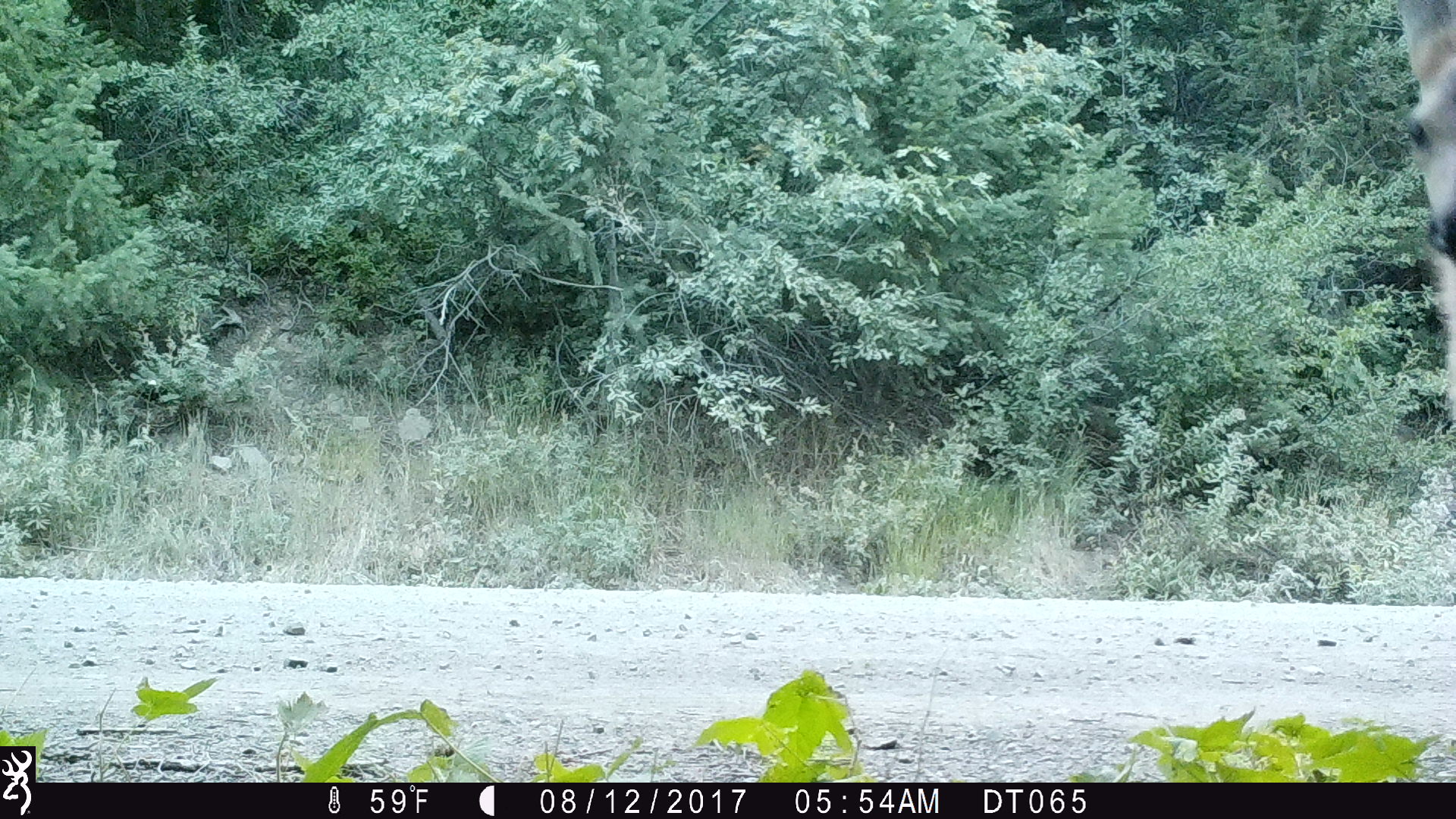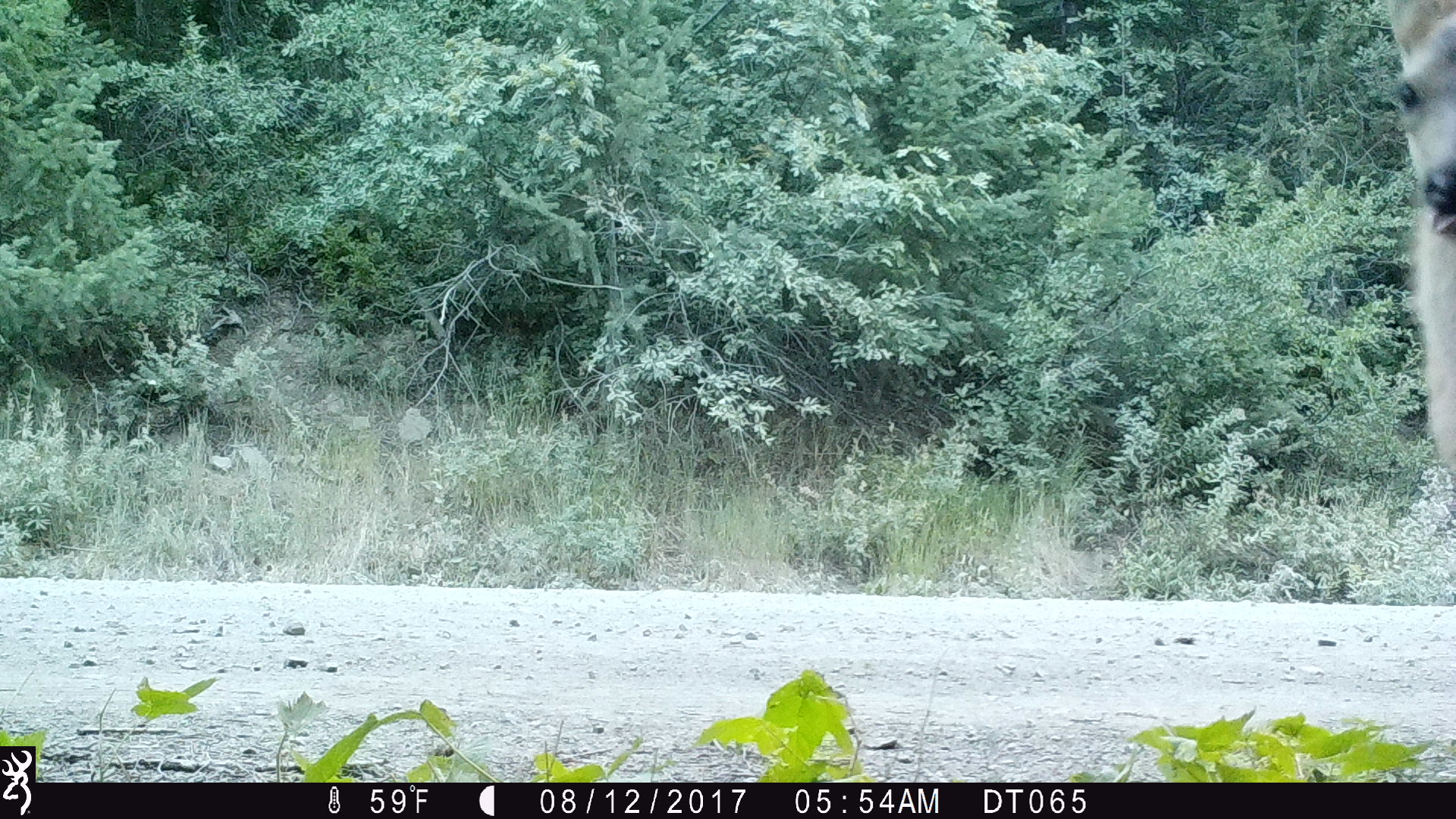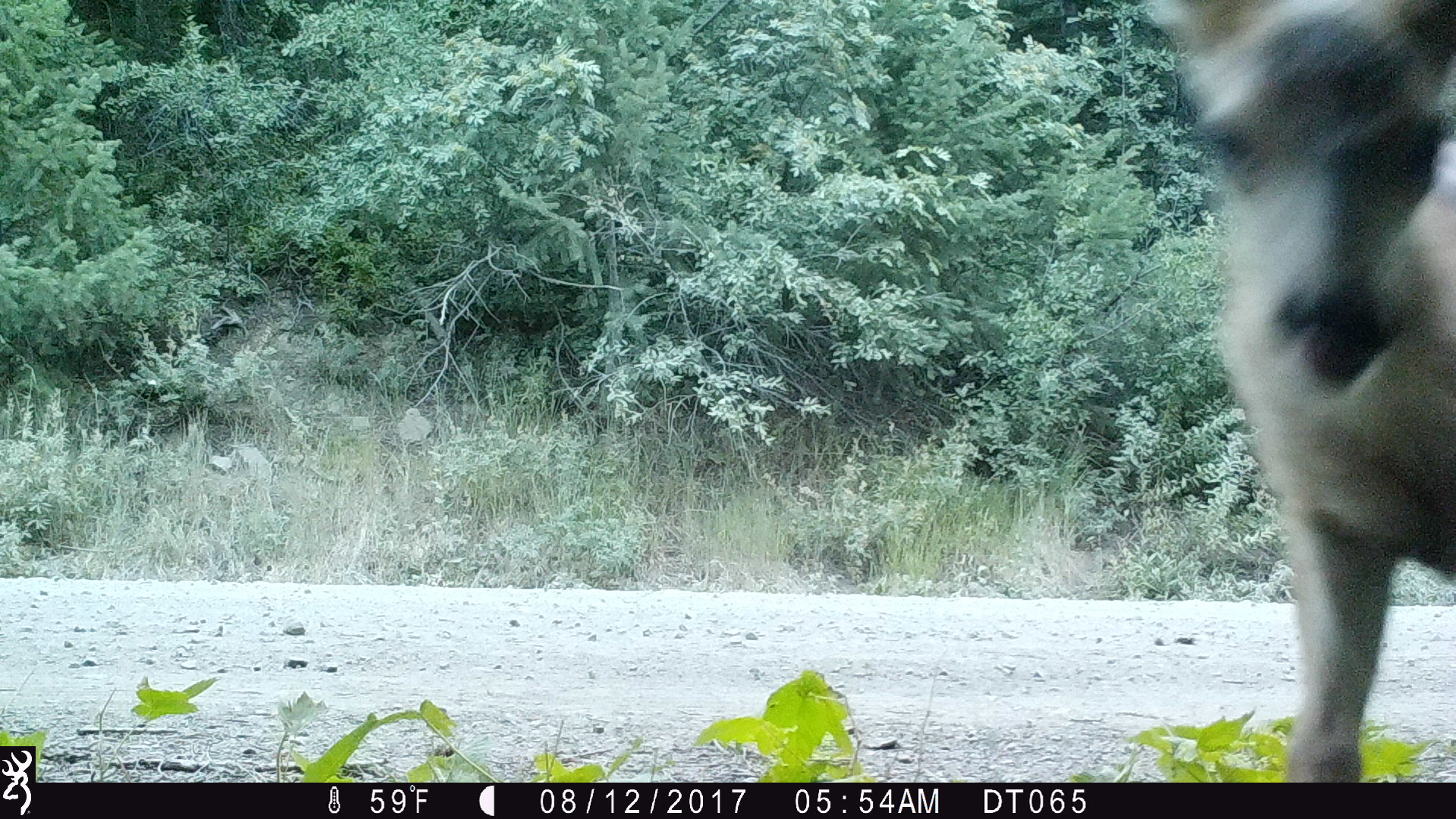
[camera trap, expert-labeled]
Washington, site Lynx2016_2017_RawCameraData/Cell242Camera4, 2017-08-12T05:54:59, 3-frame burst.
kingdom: Animalia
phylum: Chordata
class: Mammalia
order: Artiodactyla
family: Cervidae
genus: Odocoileus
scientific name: Odocoileus hemionus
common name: mule deer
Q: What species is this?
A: Odocoileus hemionus (mule deer).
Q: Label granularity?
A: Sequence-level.